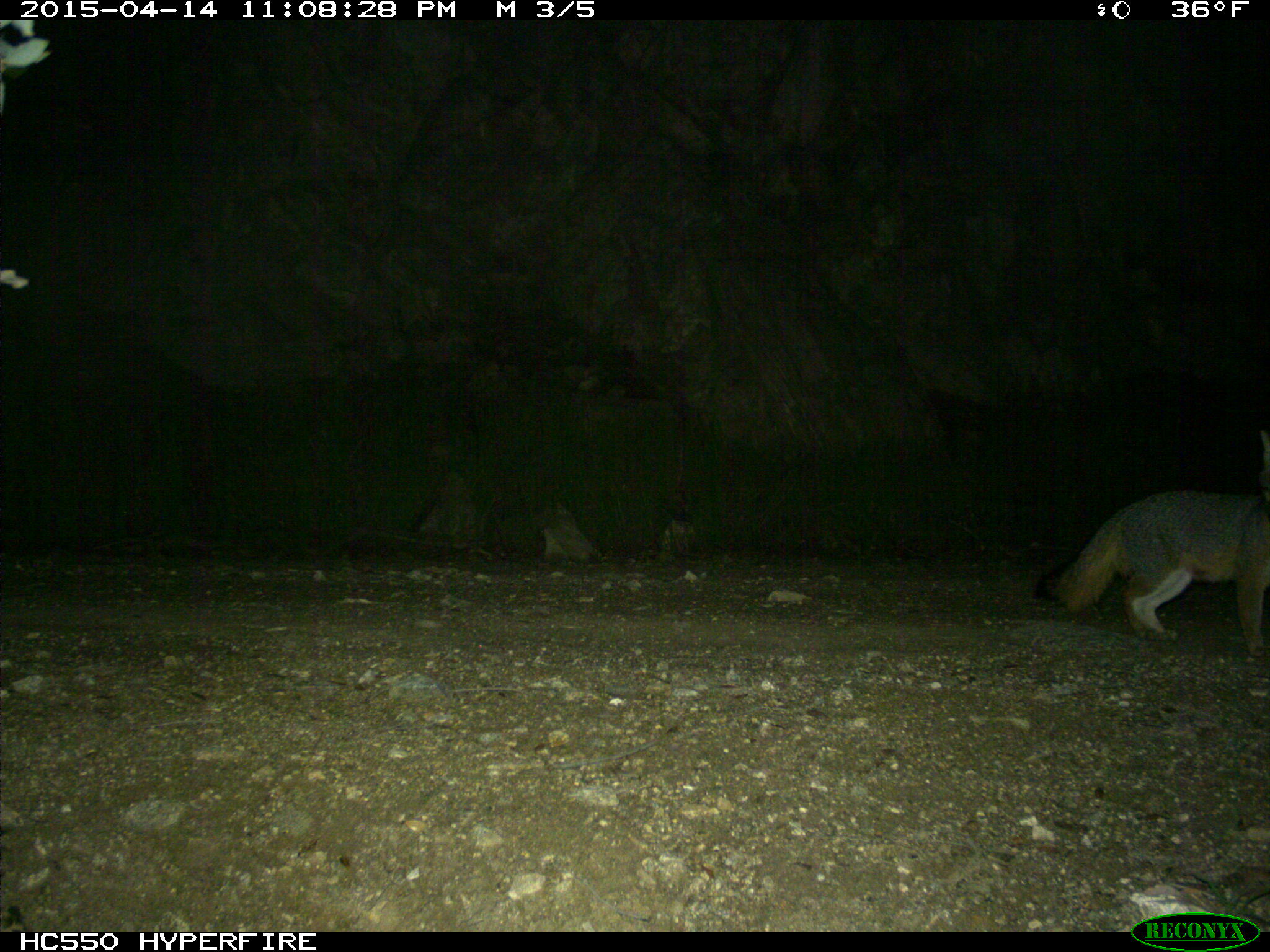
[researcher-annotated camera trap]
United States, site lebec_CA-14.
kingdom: Animalia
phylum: Chordata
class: Mammalia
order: Carnivora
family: Canidae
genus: Urocyon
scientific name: Urocyon cinereoargenteus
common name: gray fox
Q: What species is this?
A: Urocyon cinereoargenteus (gray fox).